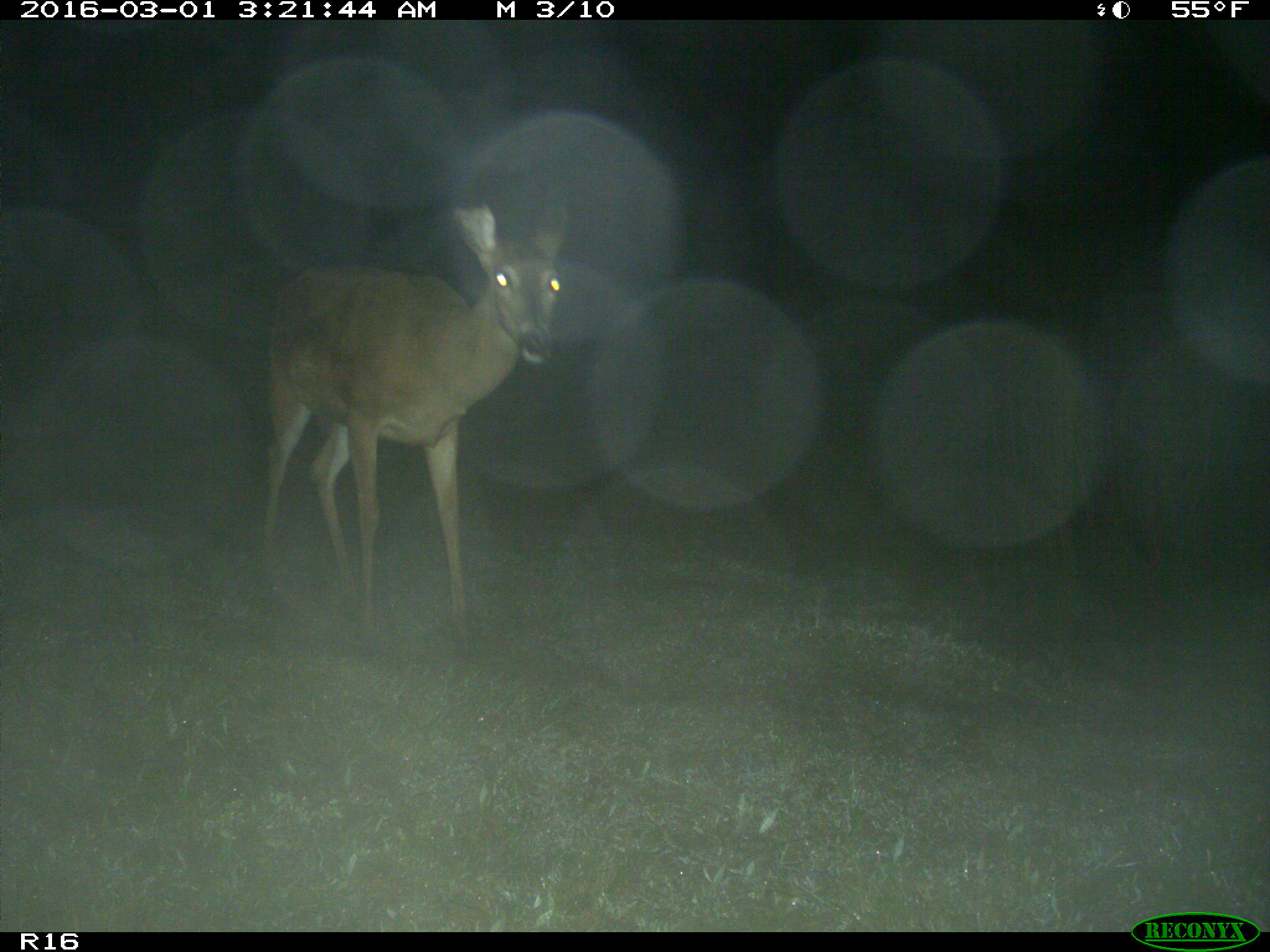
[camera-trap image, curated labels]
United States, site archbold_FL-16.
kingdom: Animalia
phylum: Chordata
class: Mammalia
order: Artiodactyla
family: Cervidae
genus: Odocoileus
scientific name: Odocoileus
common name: deer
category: unidentified deer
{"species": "unidentified deer (deer) (Odocoileus)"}